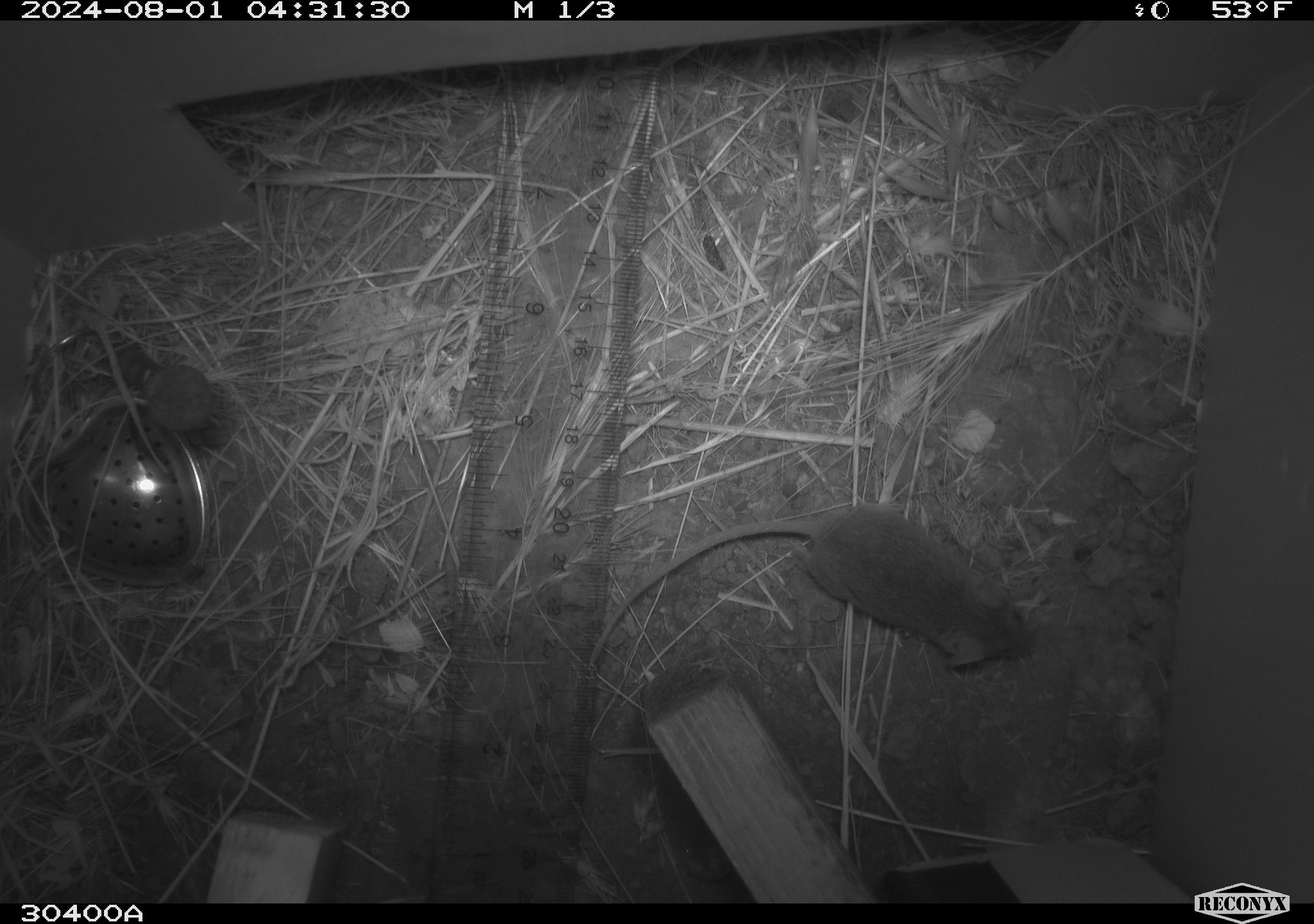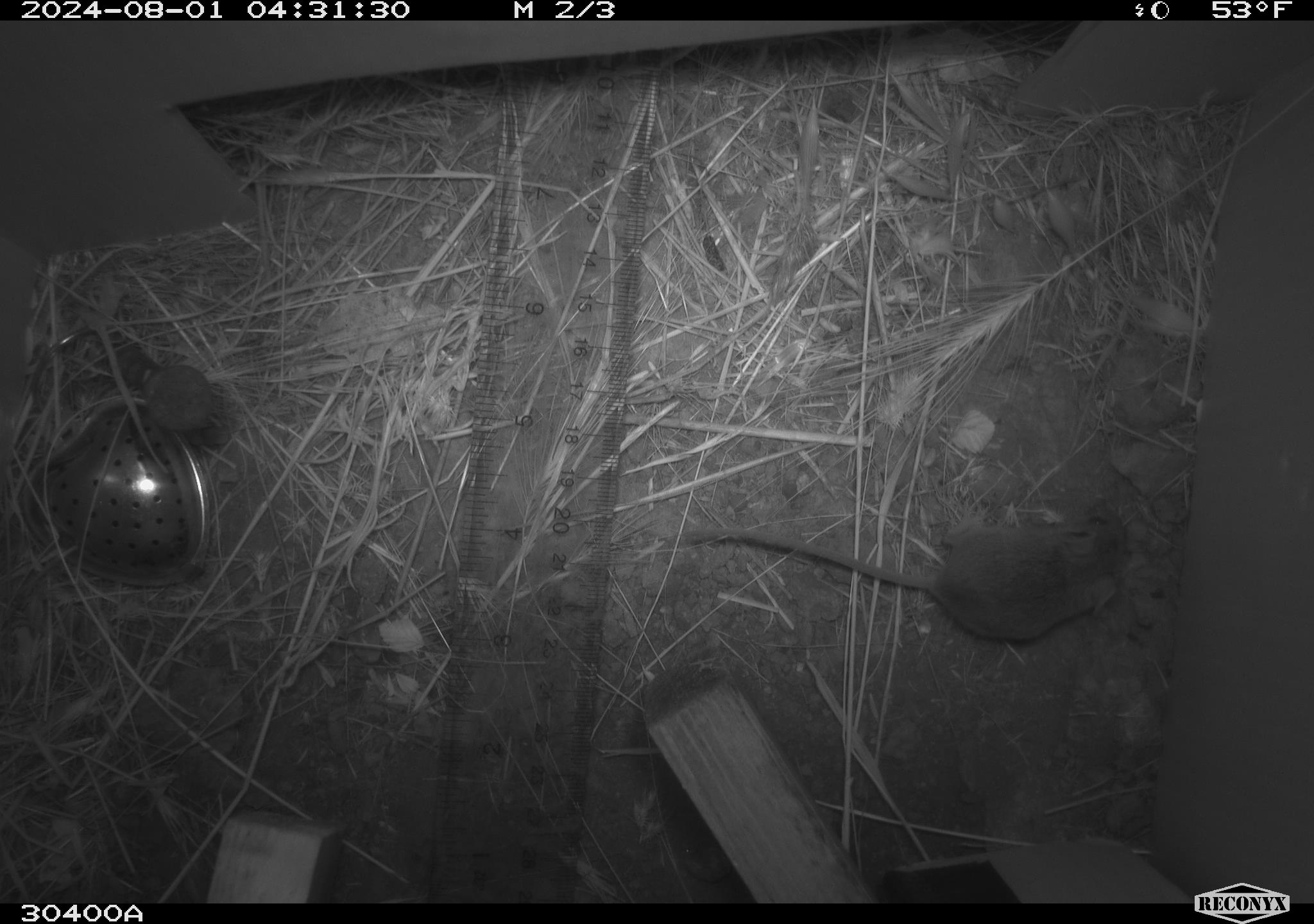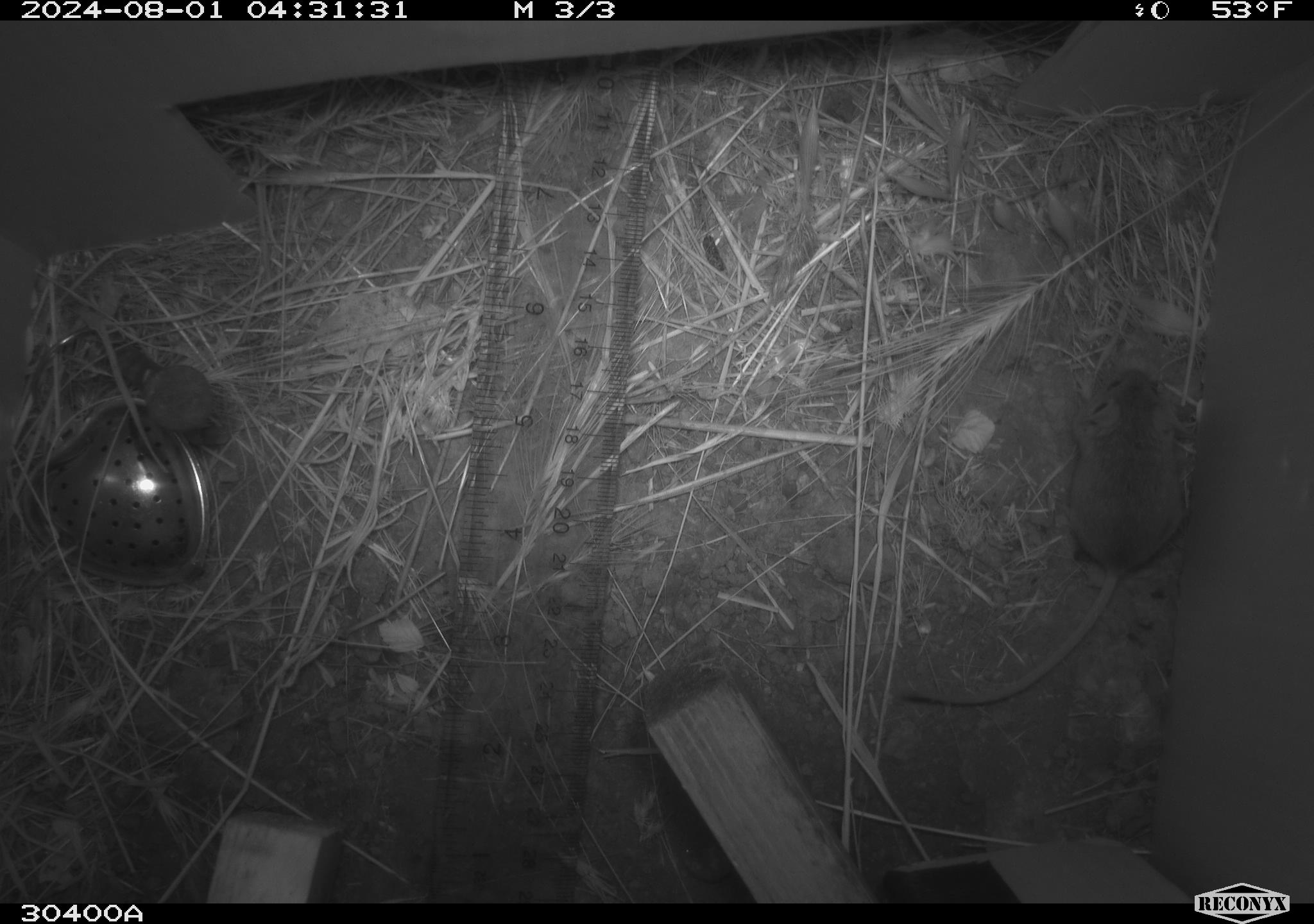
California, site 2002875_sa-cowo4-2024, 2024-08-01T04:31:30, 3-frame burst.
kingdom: Animalia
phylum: Chordata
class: Mammalia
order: Rodentia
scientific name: Rodentia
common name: mouse species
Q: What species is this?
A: Mouse species (Rodentia).